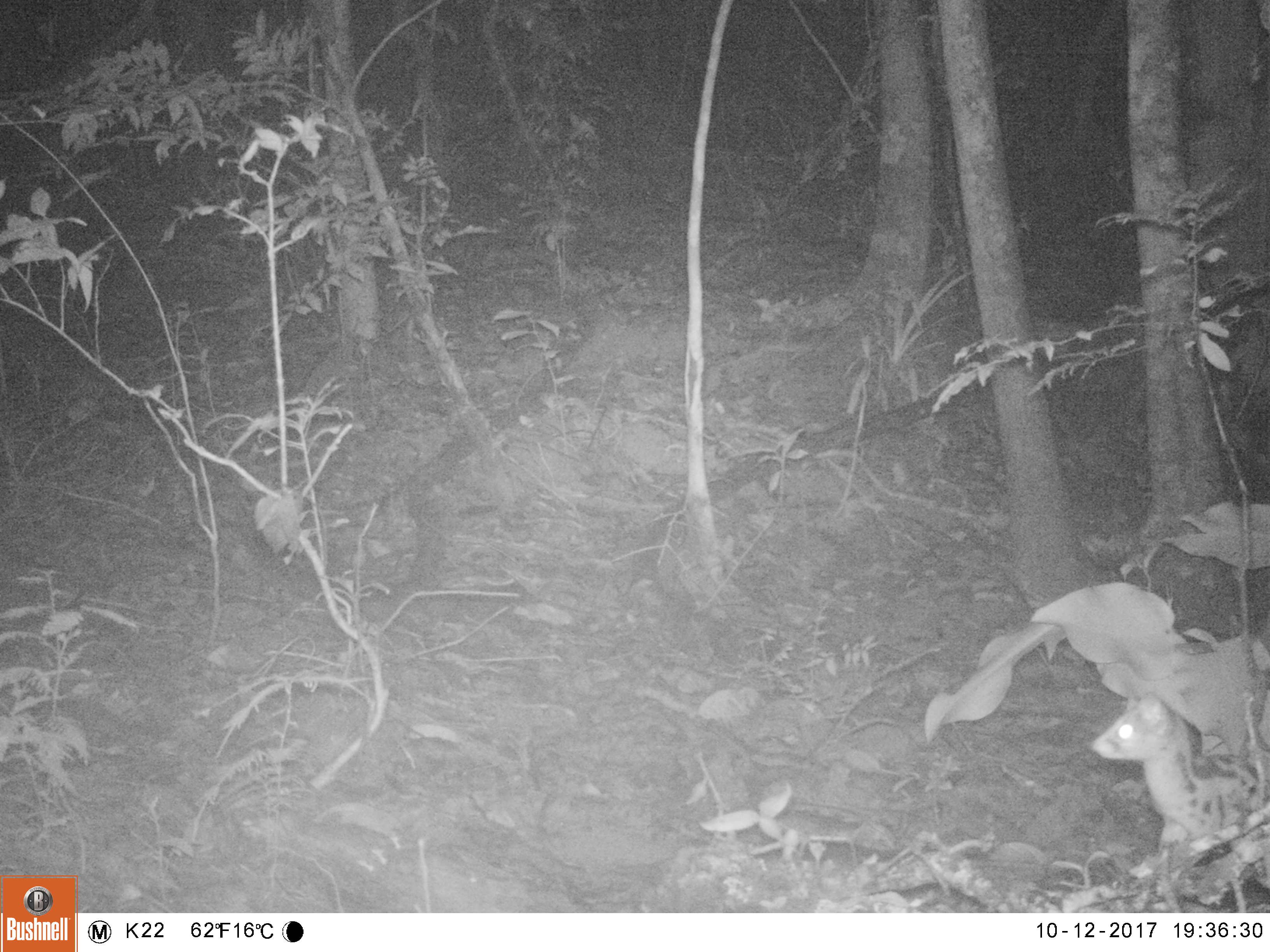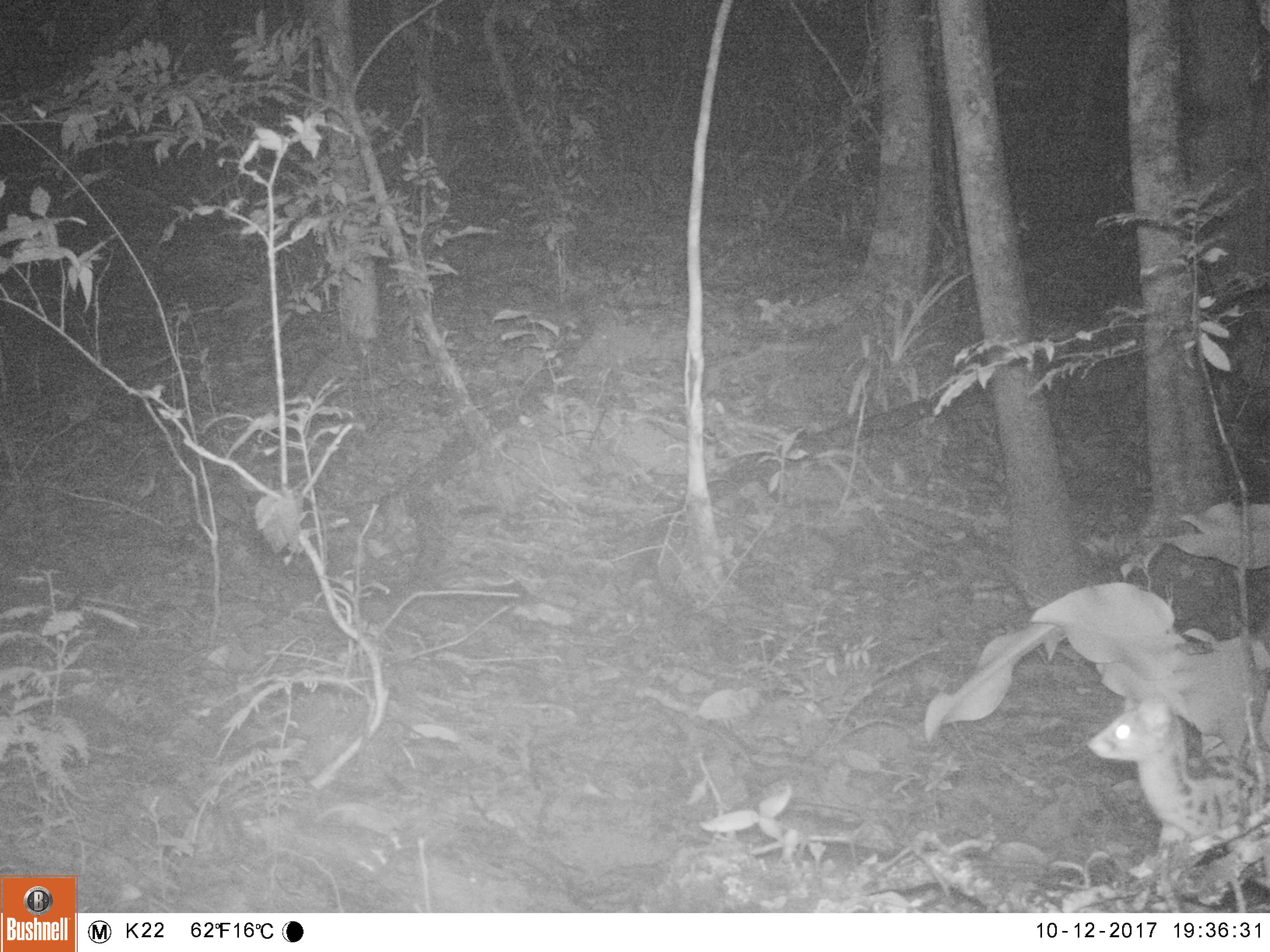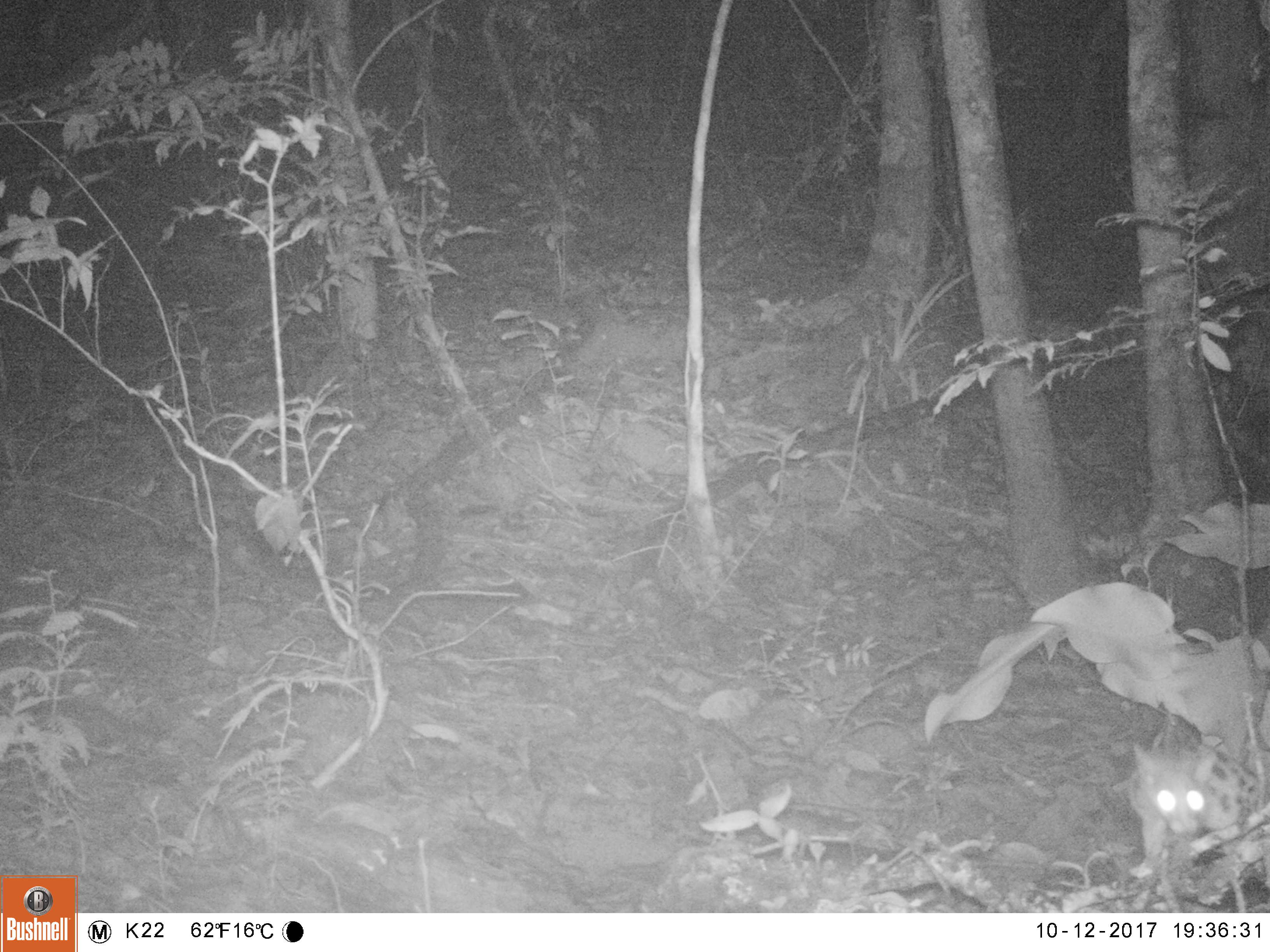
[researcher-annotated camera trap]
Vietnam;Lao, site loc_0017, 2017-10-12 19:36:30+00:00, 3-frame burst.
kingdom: Animalia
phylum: Chordata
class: Mammalia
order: Carnivora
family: Prionodontidae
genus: Prionodon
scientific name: Prionodon pardicolor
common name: spotted linsang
Spotted linsang (Prionodon pardicolor). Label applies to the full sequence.